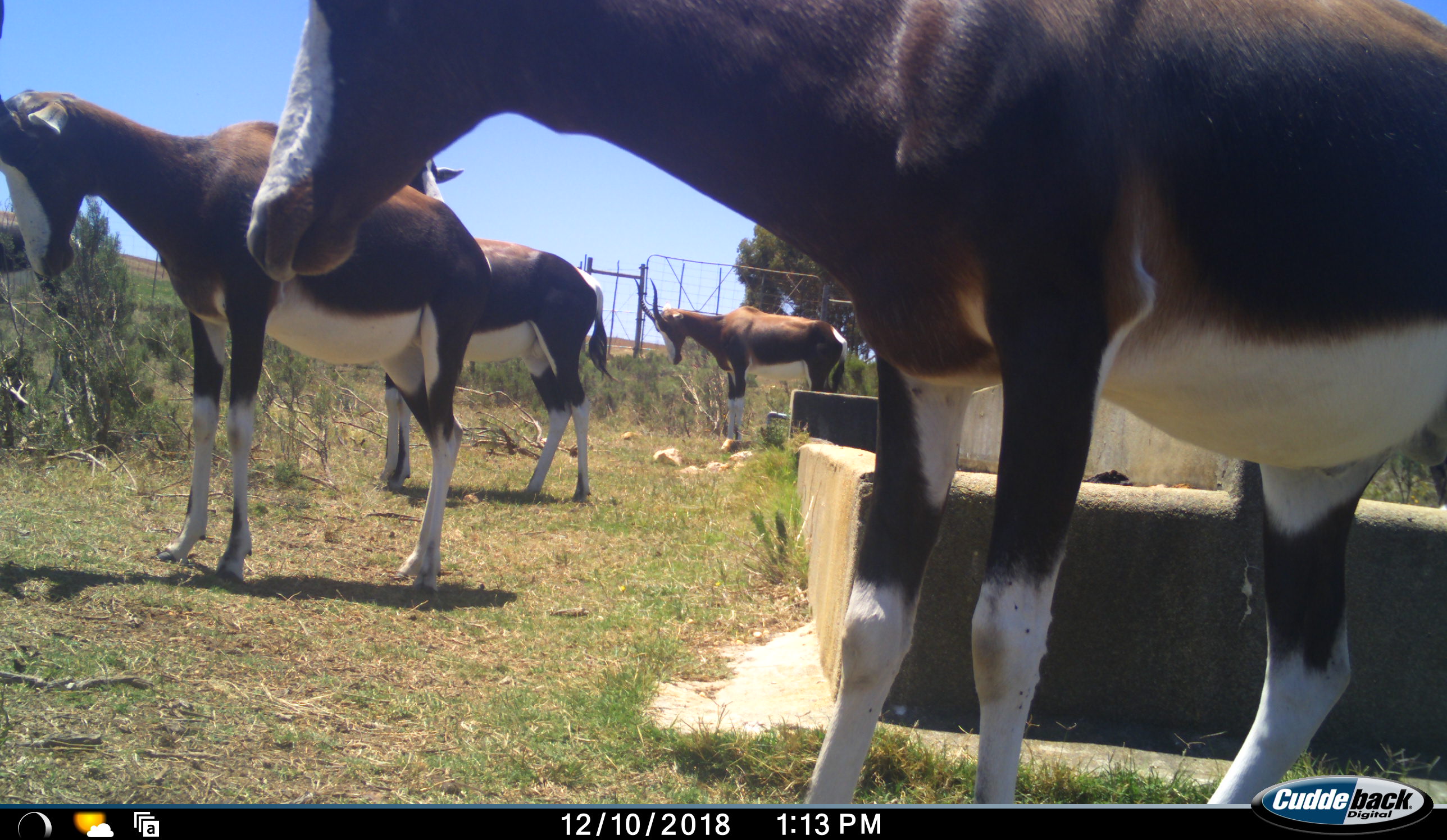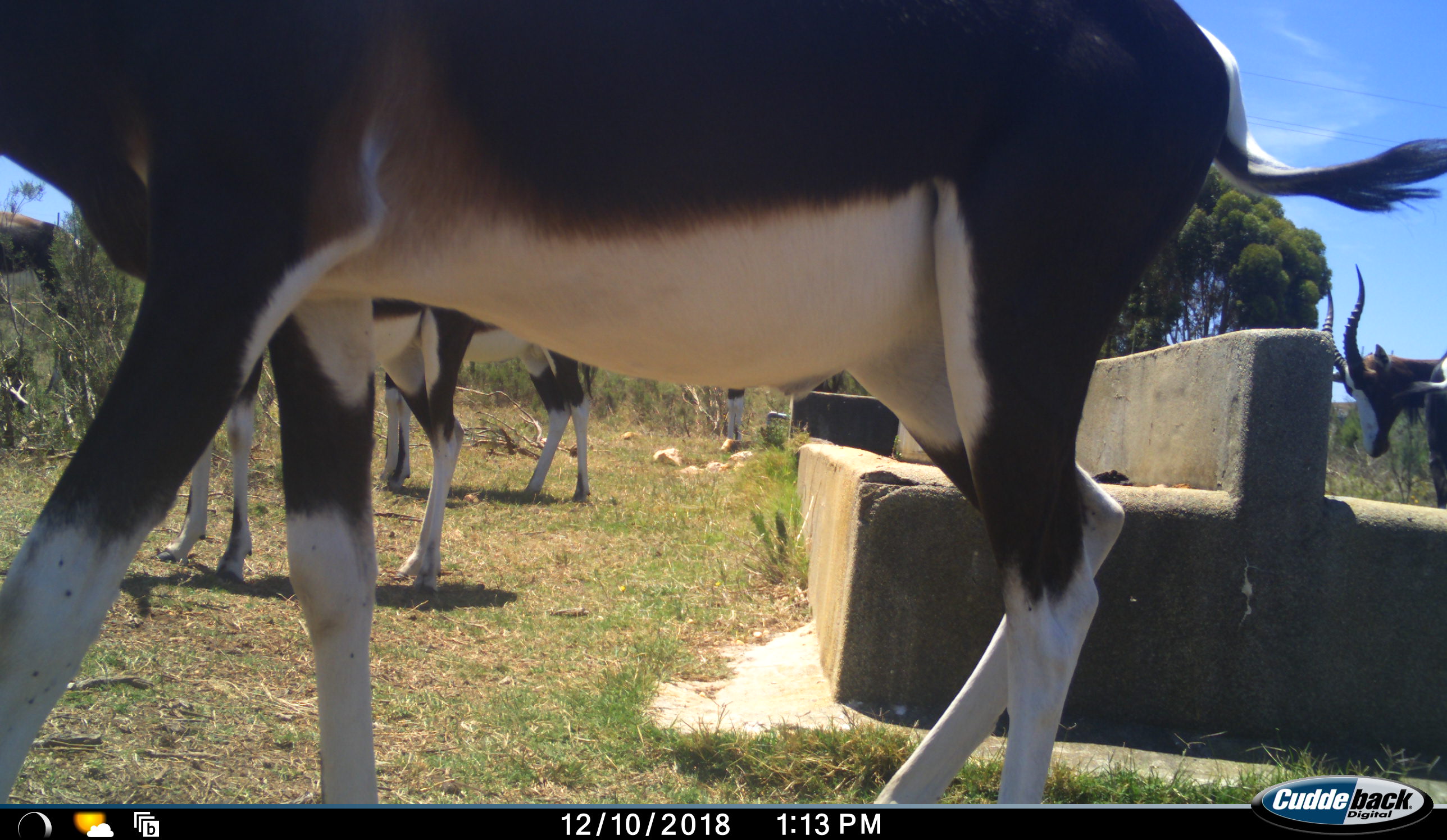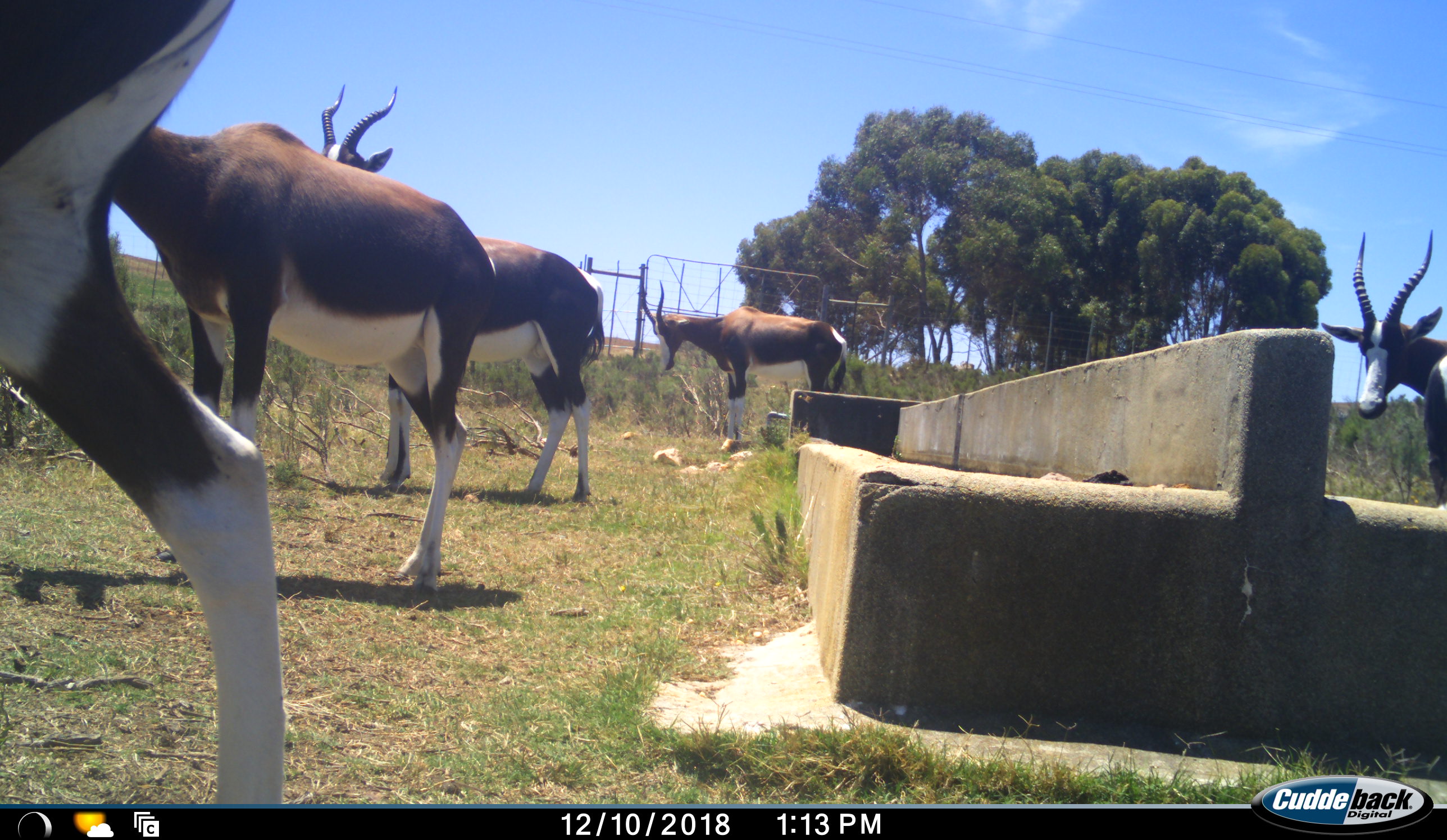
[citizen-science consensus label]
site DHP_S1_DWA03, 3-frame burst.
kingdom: Animalia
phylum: Chordata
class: Mammalia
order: Artiodactyla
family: Bovidae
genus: Damaliscus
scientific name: Damaliscus pygargus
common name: bontebok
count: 5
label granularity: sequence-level